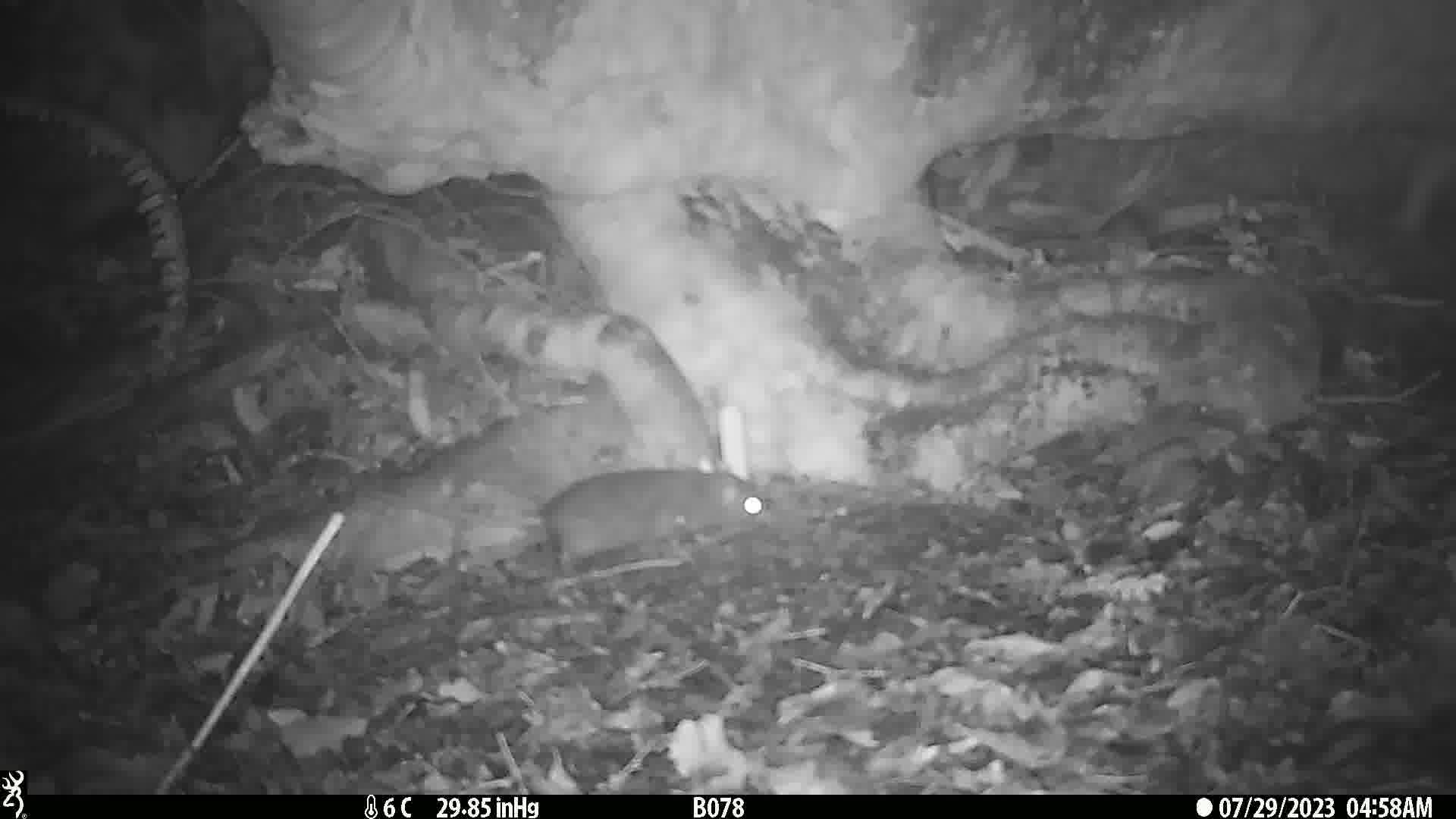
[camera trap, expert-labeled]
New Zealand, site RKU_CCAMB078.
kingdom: Animalia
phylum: Chordata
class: Mammalia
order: Rodentia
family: Muridae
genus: Rattus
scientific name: Rattus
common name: rat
Rat (Rattus).